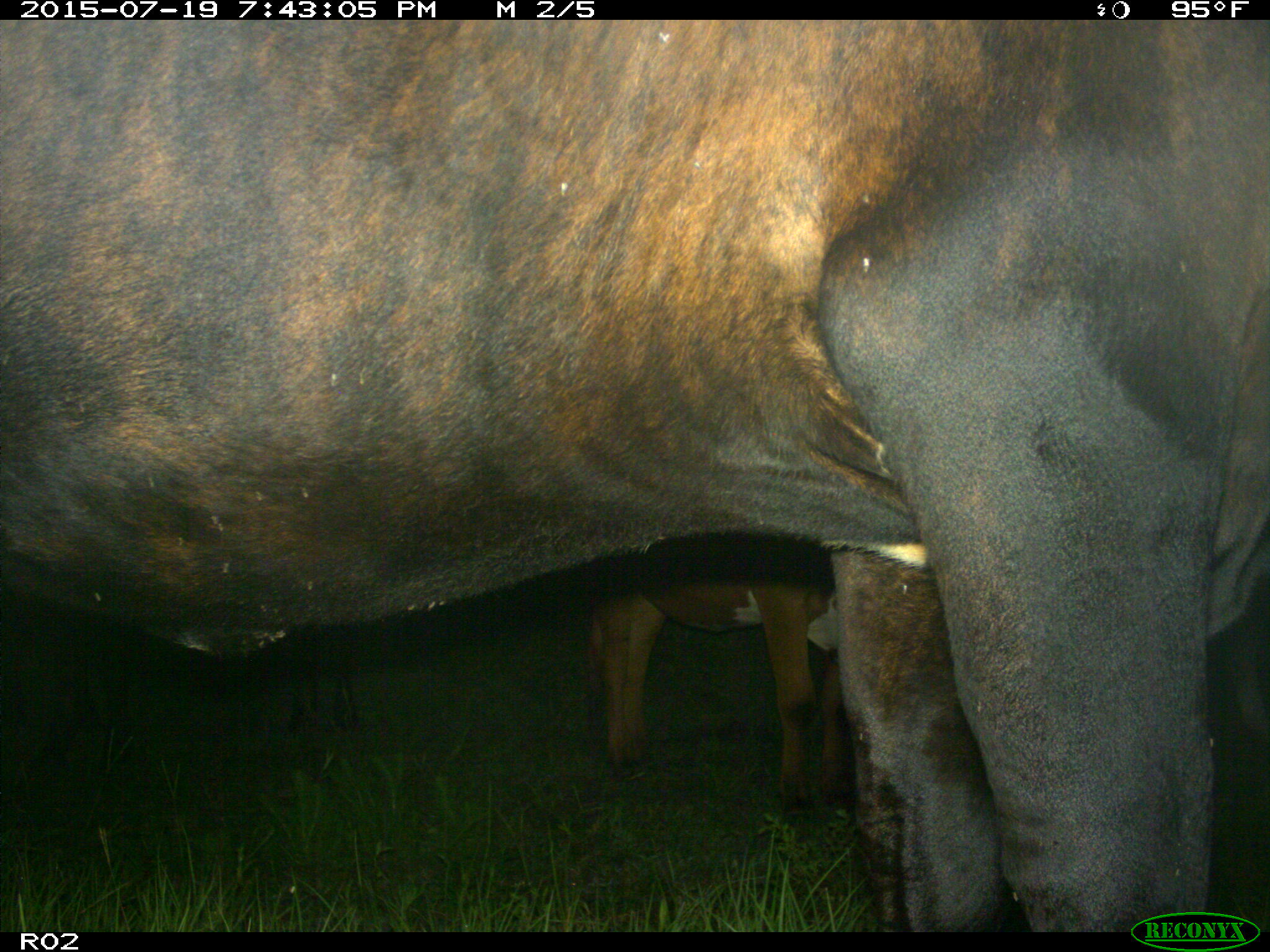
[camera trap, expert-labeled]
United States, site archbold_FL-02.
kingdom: Animalia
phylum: Chordata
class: Mammalia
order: Artiodactyla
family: Bovidae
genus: Bos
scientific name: Bos taurus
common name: domestic cow